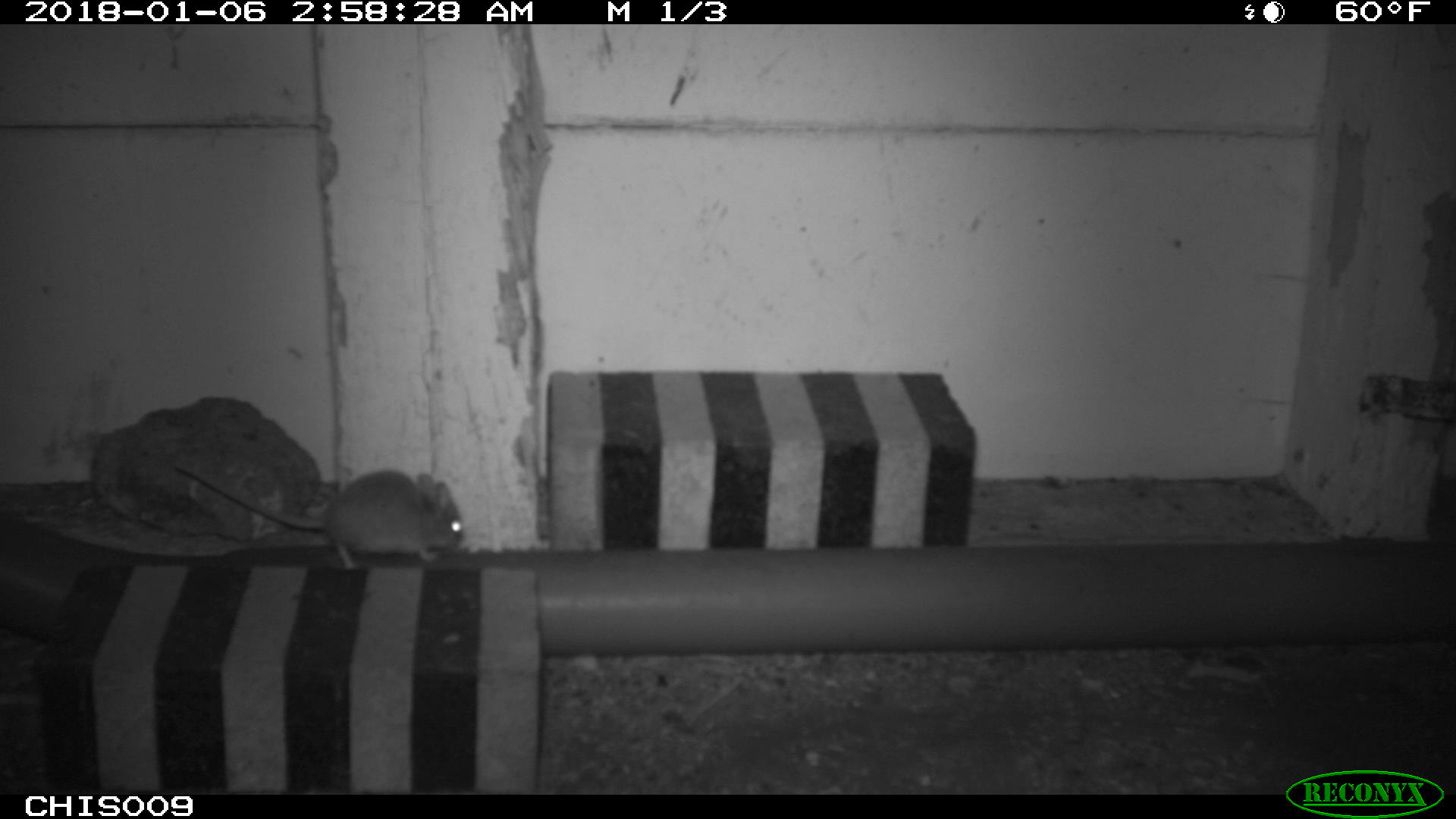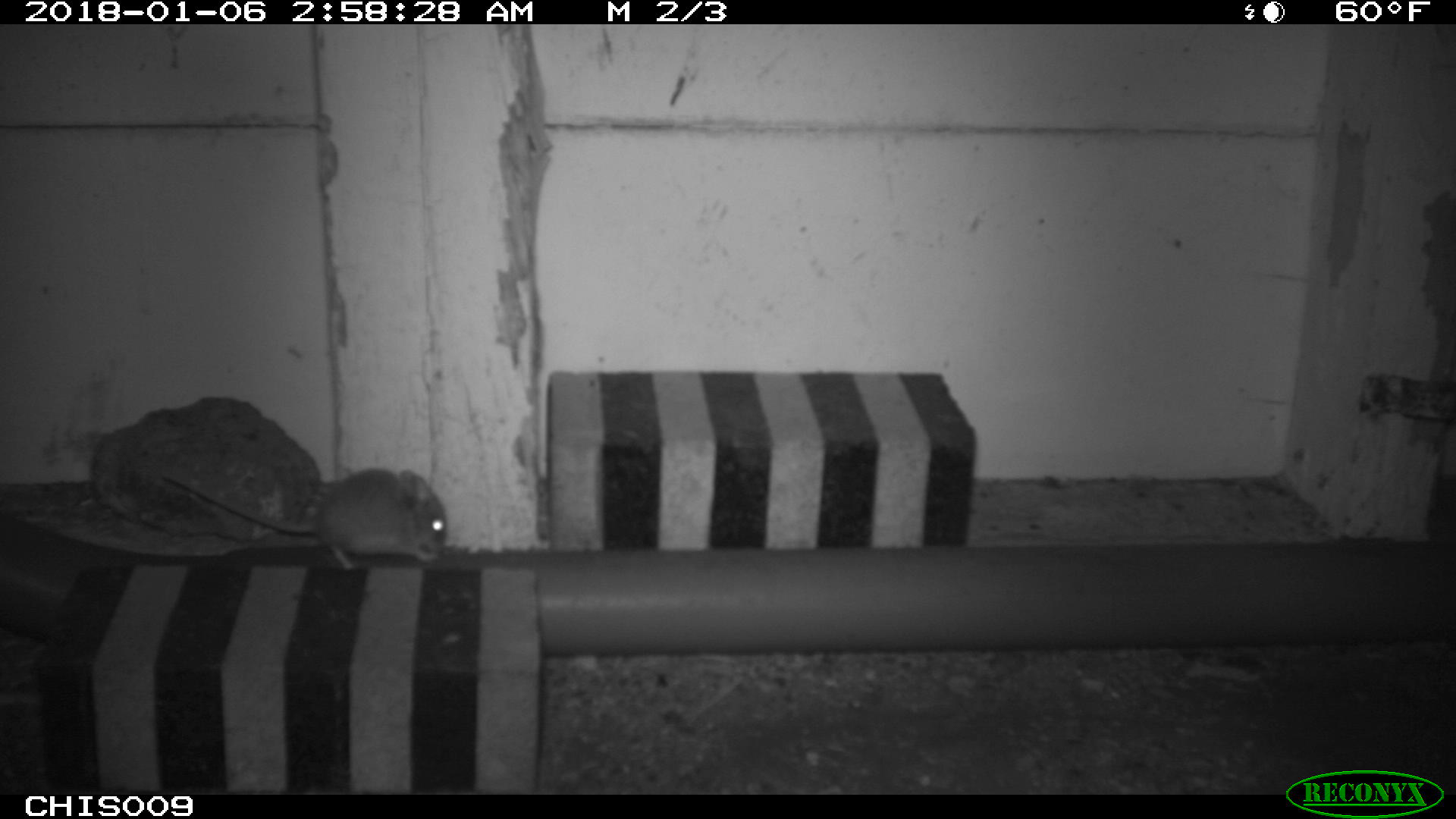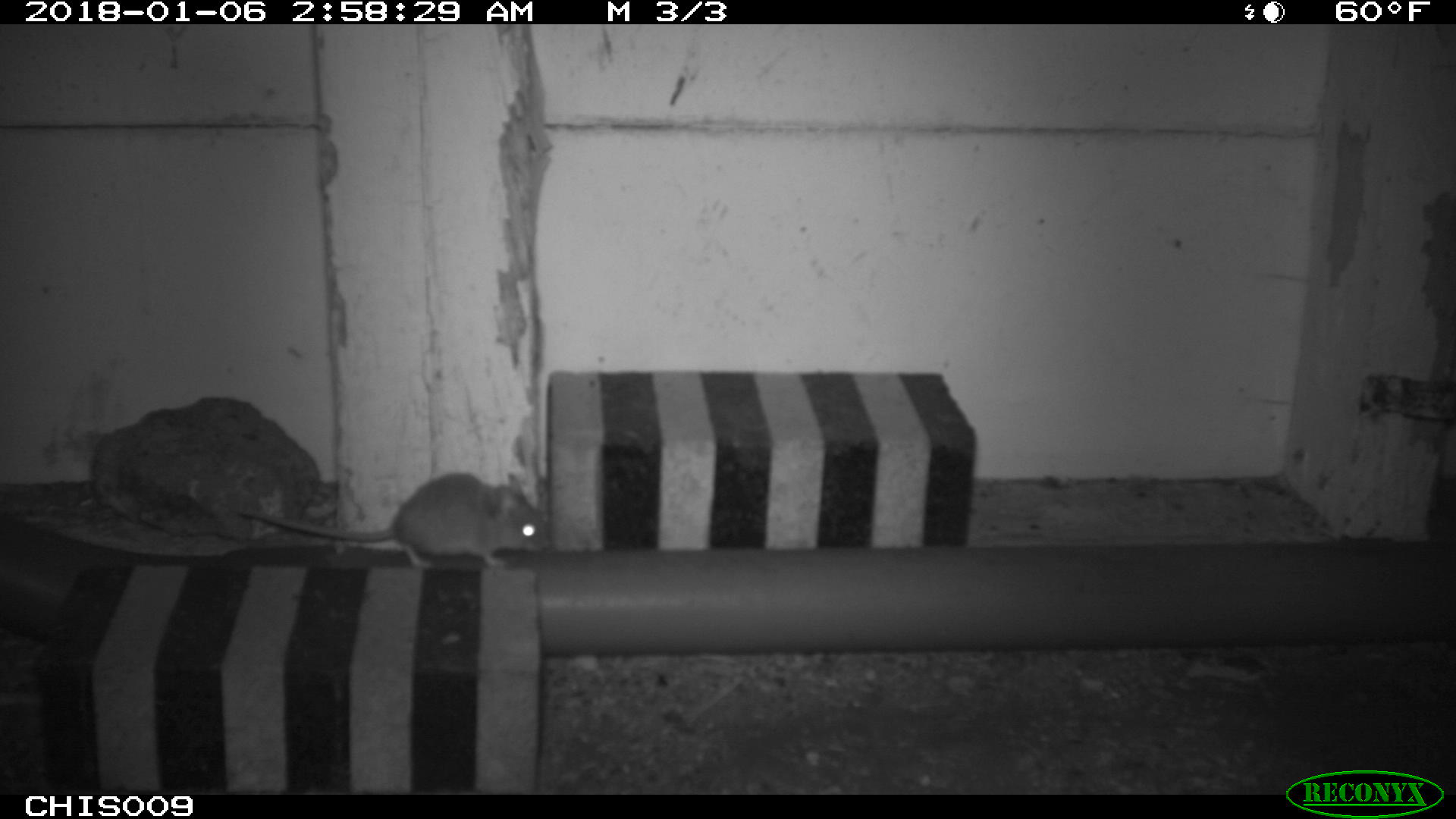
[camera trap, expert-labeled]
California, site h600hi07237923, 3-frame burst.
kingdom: Animalia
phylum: Chordata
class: Mammalia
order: Rodentia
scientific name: Rodentia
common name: rodent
Rodent (Rodentia).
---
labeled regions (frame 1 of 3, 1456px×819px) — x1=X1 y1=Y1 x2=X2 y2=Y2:
rodent: x1=176 y1=463 x2=463 y2=569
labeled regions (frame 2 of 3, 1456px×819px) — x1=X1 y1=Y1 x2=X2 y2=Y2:
rodent: x1=158 y1=466 x2=447 y2=572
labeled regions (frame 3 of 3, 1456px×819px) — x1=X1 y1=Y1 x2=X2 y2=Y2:
rodent: x1=239 y1=472 x2=548 y2=570